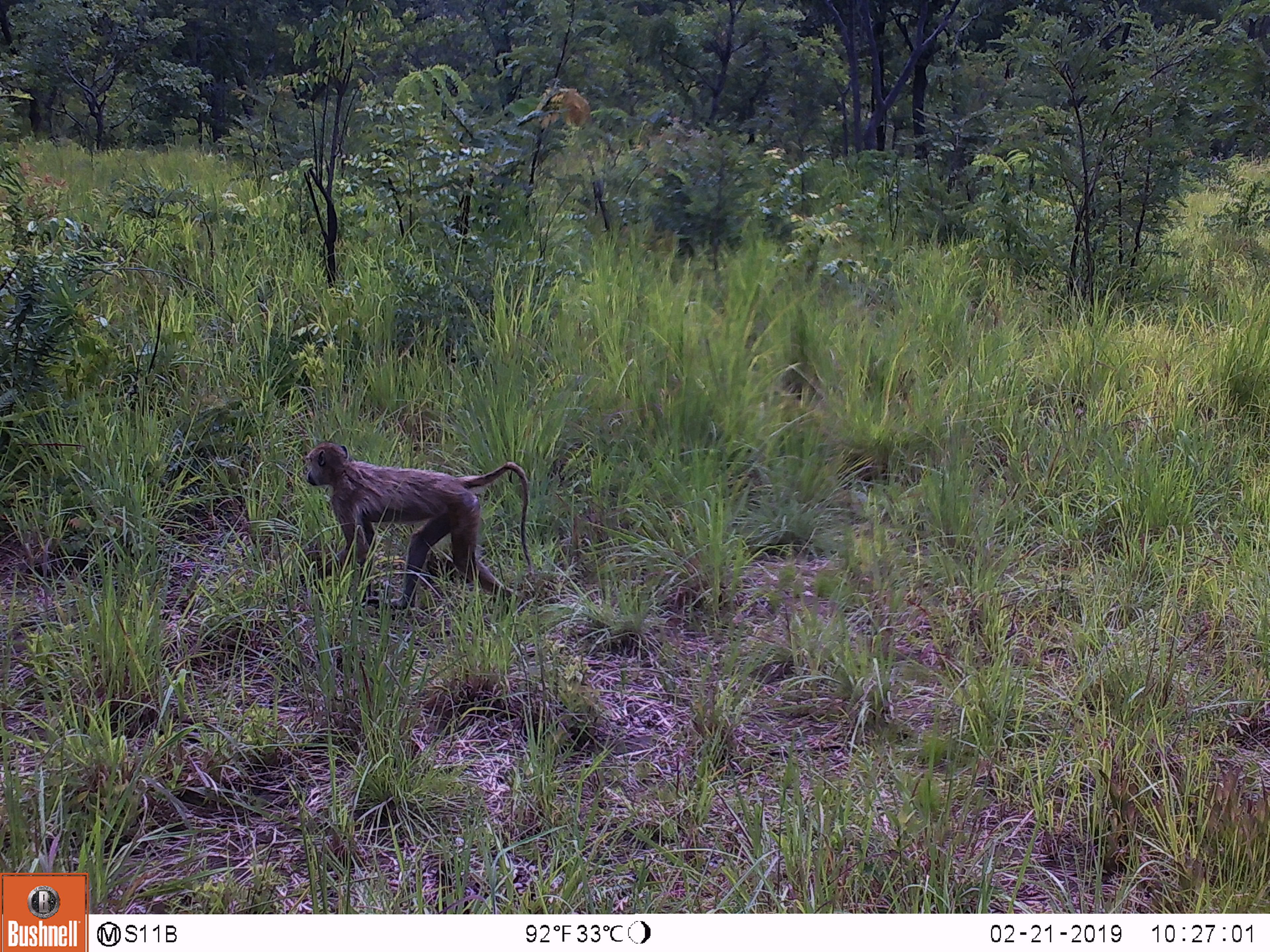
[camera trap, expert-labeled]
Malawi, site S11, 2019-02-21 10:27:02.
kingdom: Animalia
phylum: Chordata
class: Mammalia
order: Primates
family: Cercopithecidae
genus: Papio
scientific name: Papio cynocephalus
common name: yellow baboon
Yellow baboon (Papio cynocephalus), count 1.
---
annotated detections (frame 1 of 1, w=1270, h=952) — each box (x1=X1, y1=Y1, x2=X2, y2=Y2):
yellow baboon: (x1=292, y1=433, x2=551, y2=618)